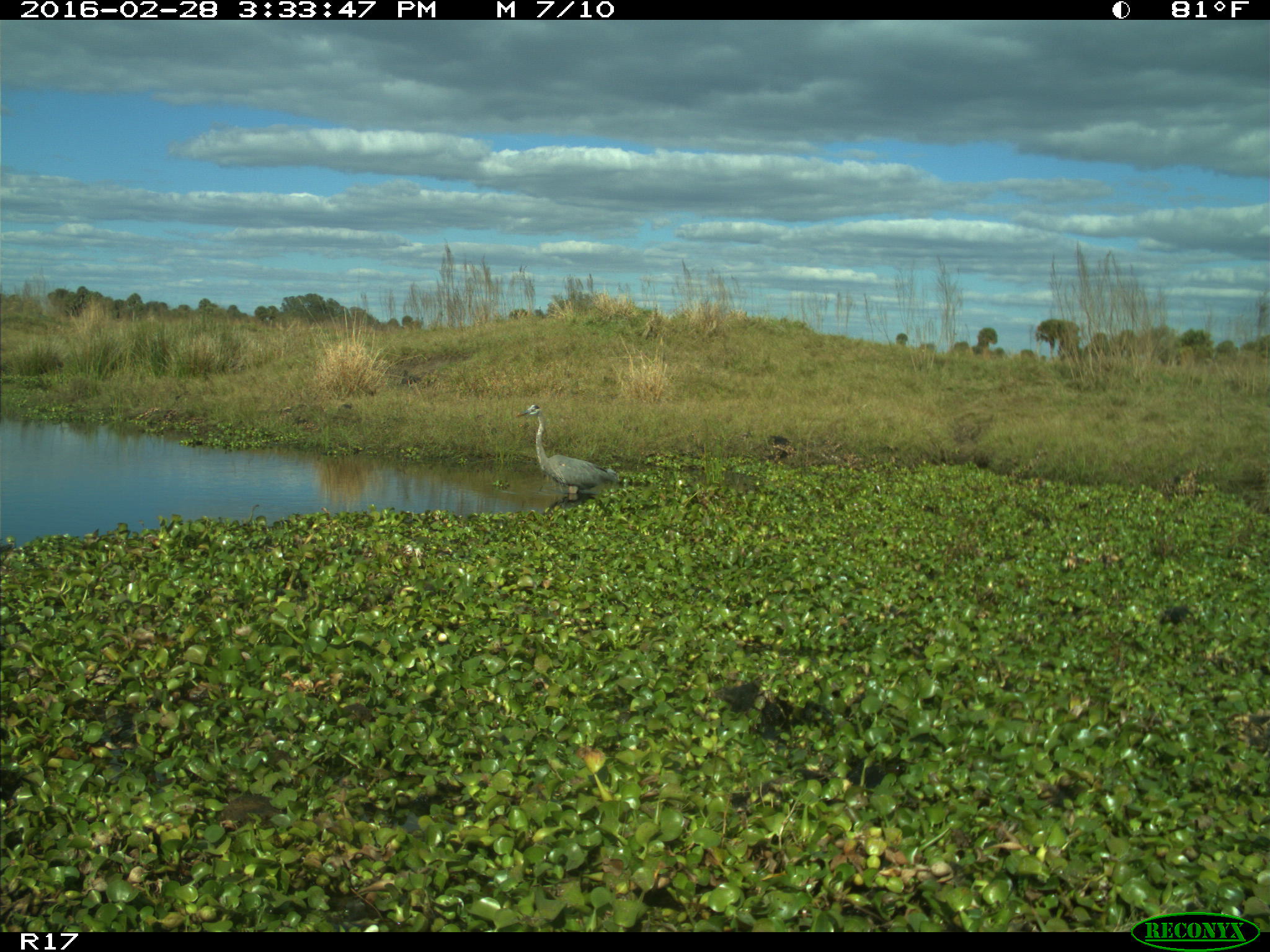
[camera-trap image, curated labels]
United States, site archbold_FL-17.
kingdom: Animalia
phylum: Chordata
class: Aves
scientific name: Aves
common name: birds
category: unidentified bird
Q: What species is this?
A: Unidentified bird (birds) (Aves).